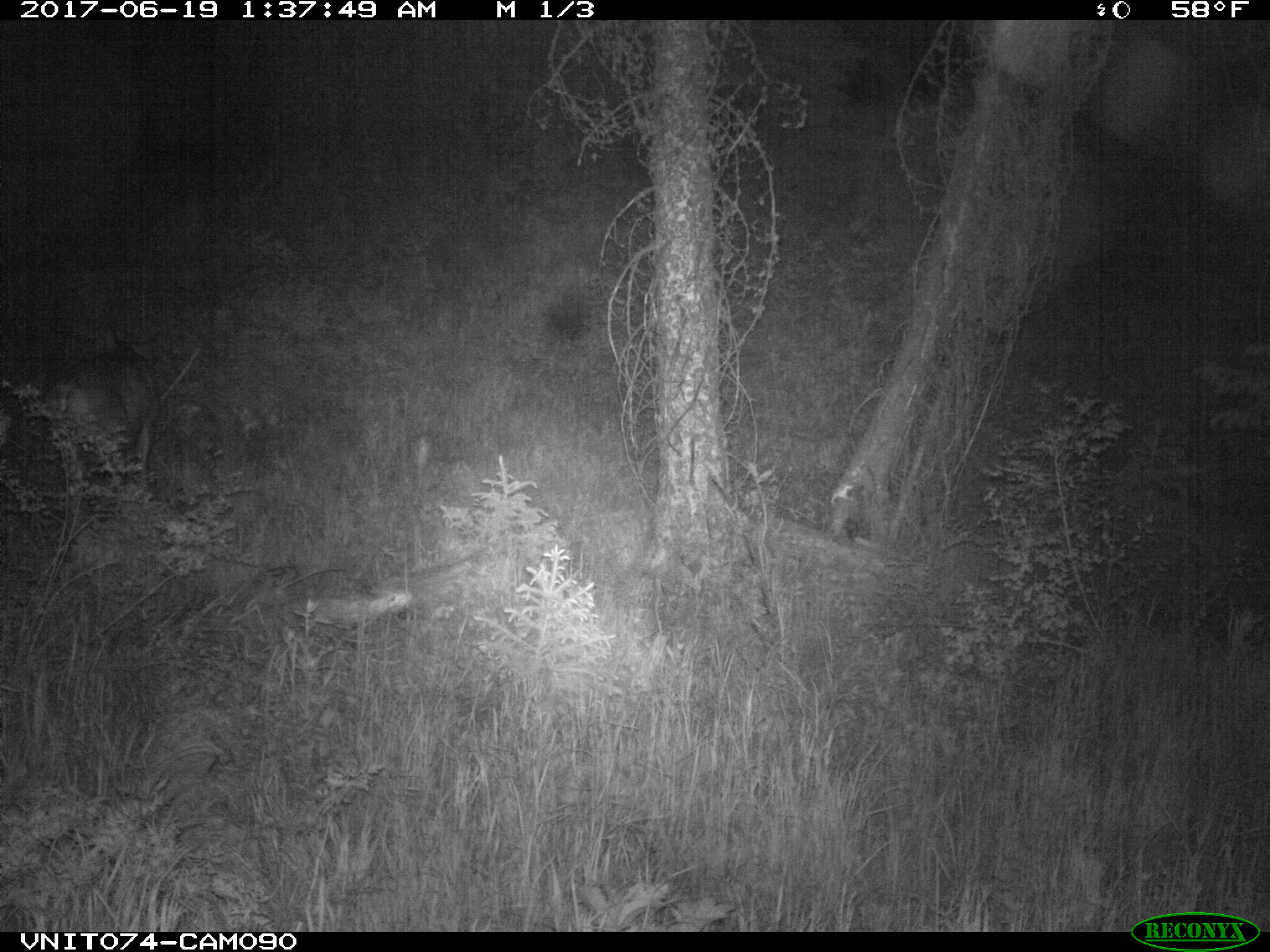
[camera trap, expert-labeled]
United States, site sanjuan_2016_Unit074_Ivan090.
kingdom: Animalia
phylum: Chordata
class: Mammalia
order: Artiodactyla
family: Cervidae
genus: Odocoileus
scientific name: Odocoileus hemionus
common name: mule deer